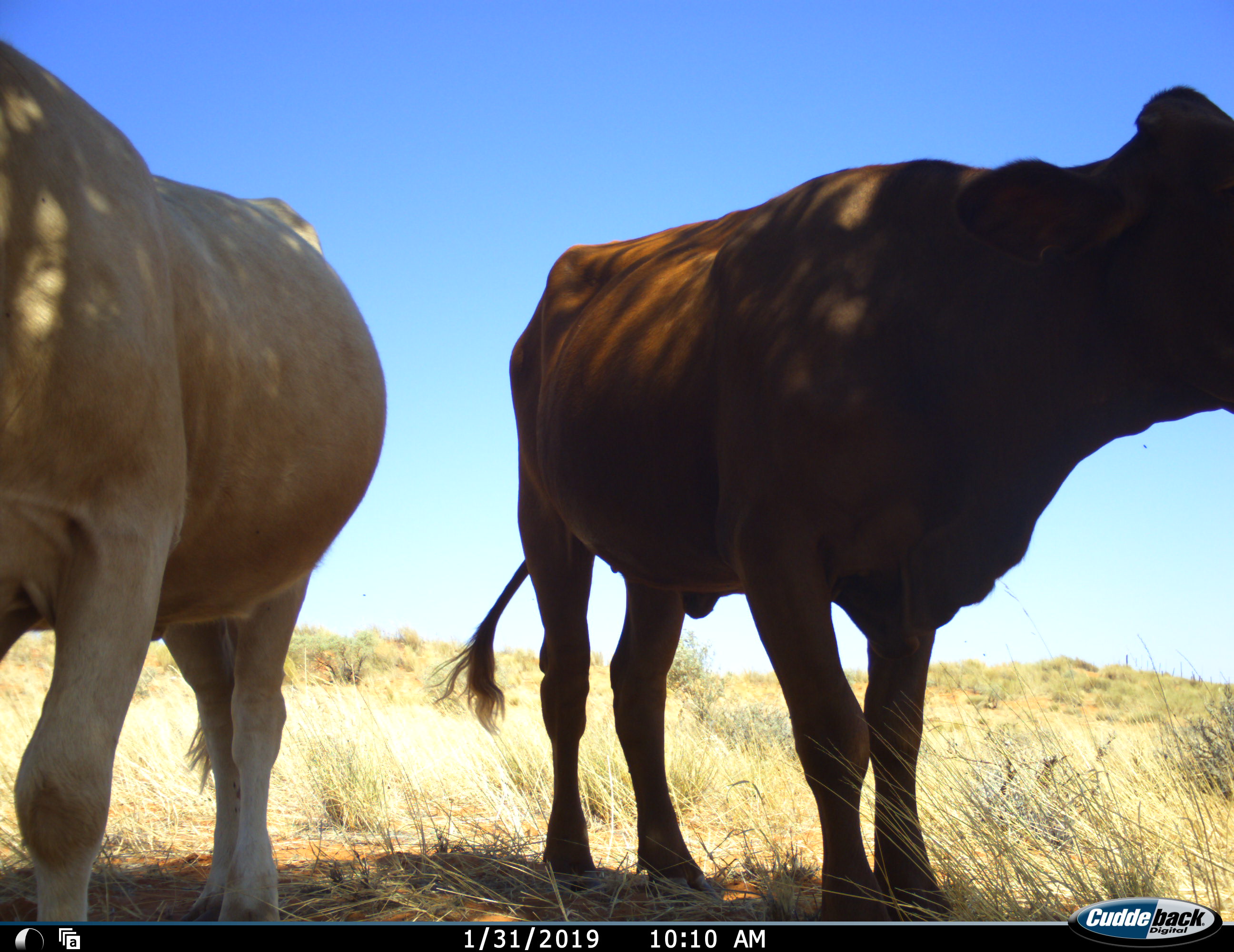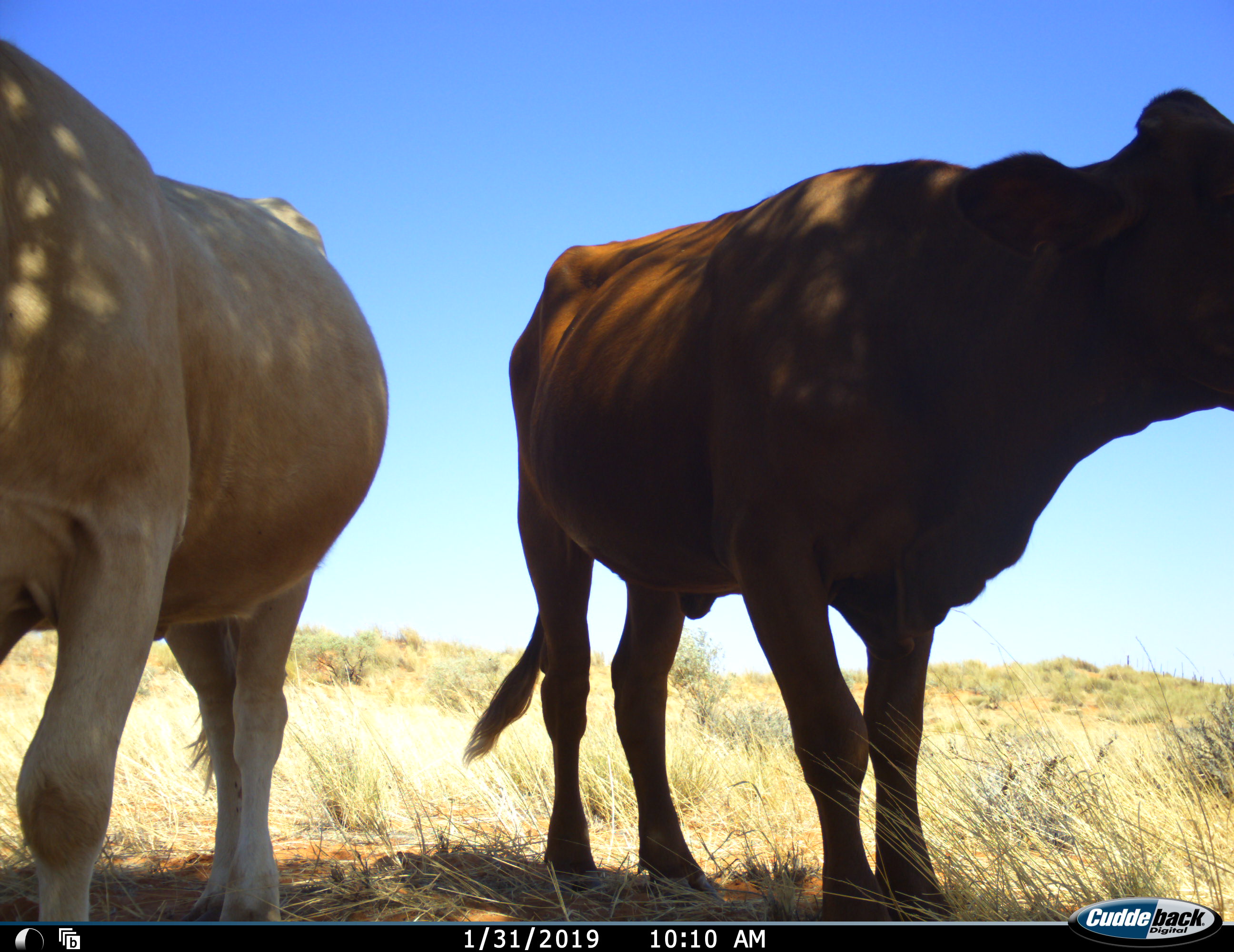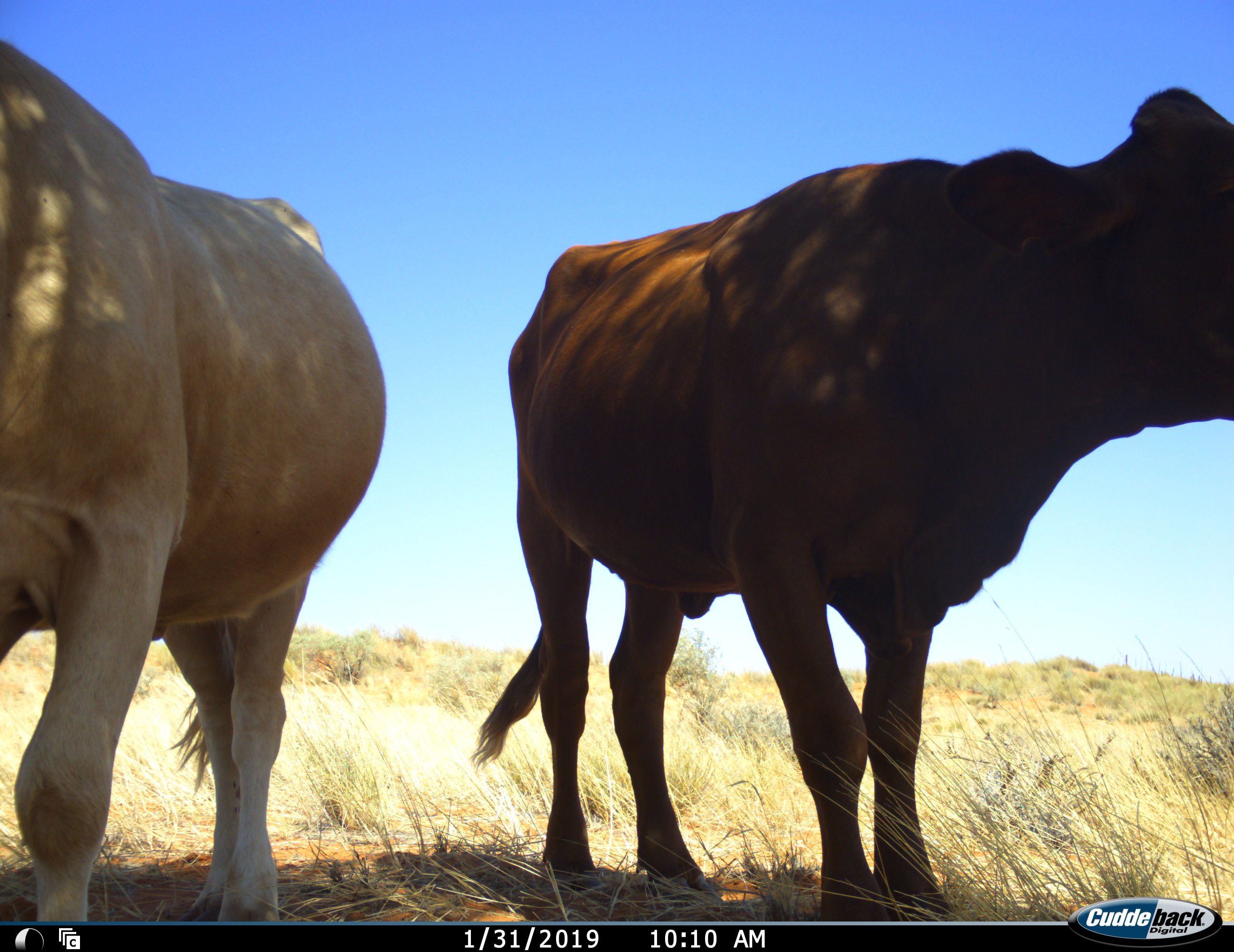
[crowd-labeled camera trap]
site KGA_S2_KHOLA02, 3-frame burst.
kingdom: Animalia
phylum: Chordata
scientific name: Vertebrata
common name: domestic animal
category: domesticanimal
Domesticanimal (domestic animal) (Vertebrata), count 2. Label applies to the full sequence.